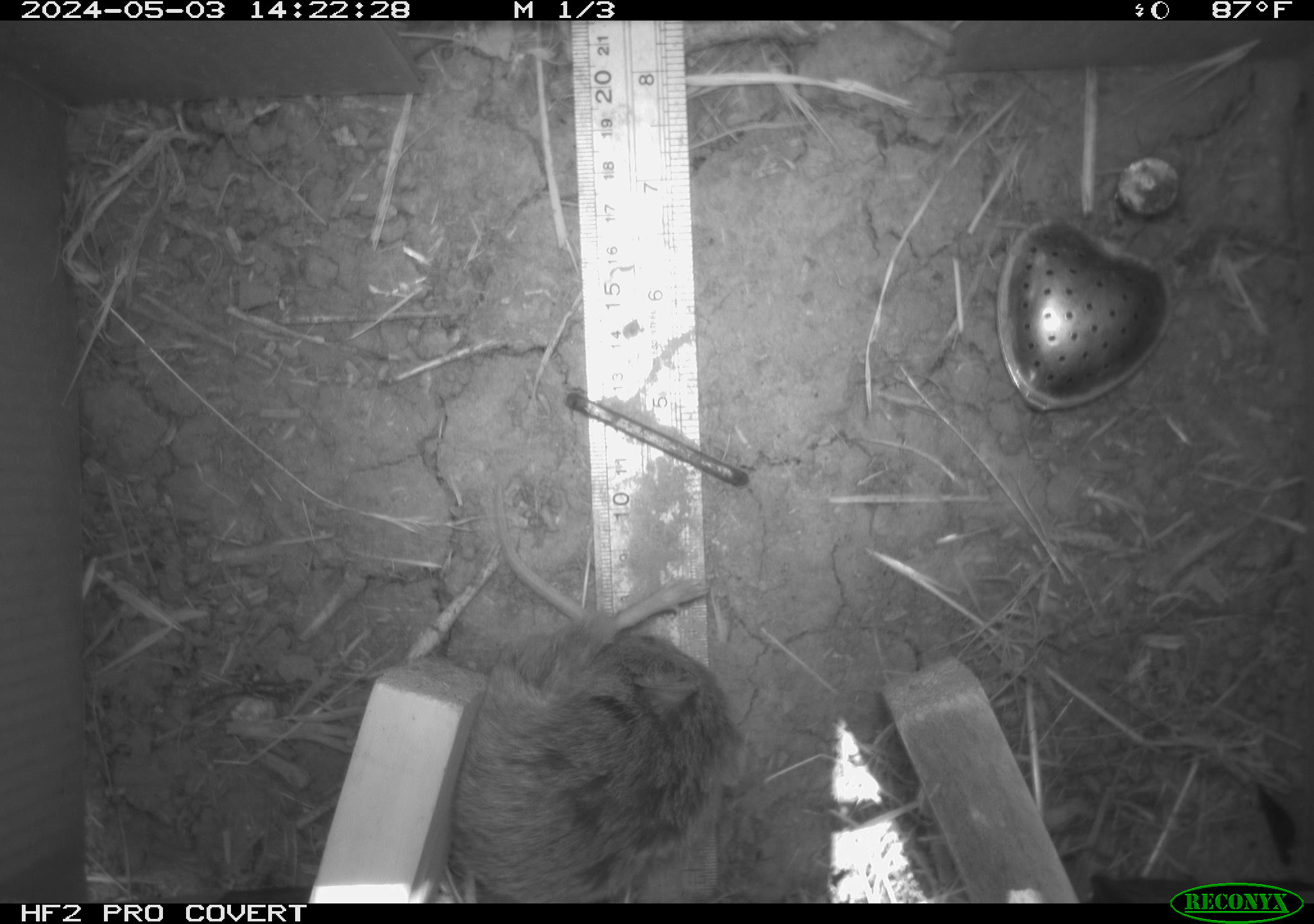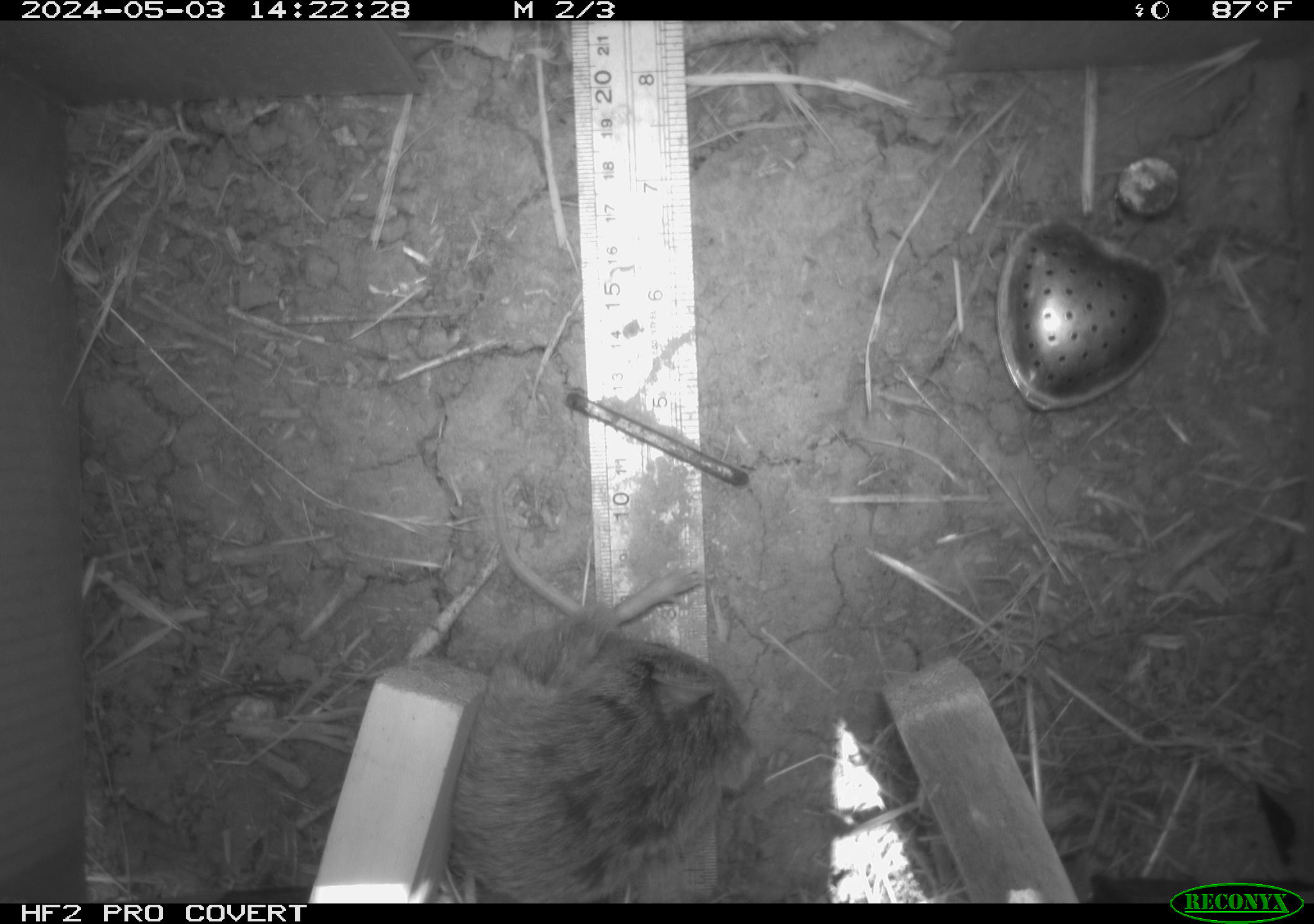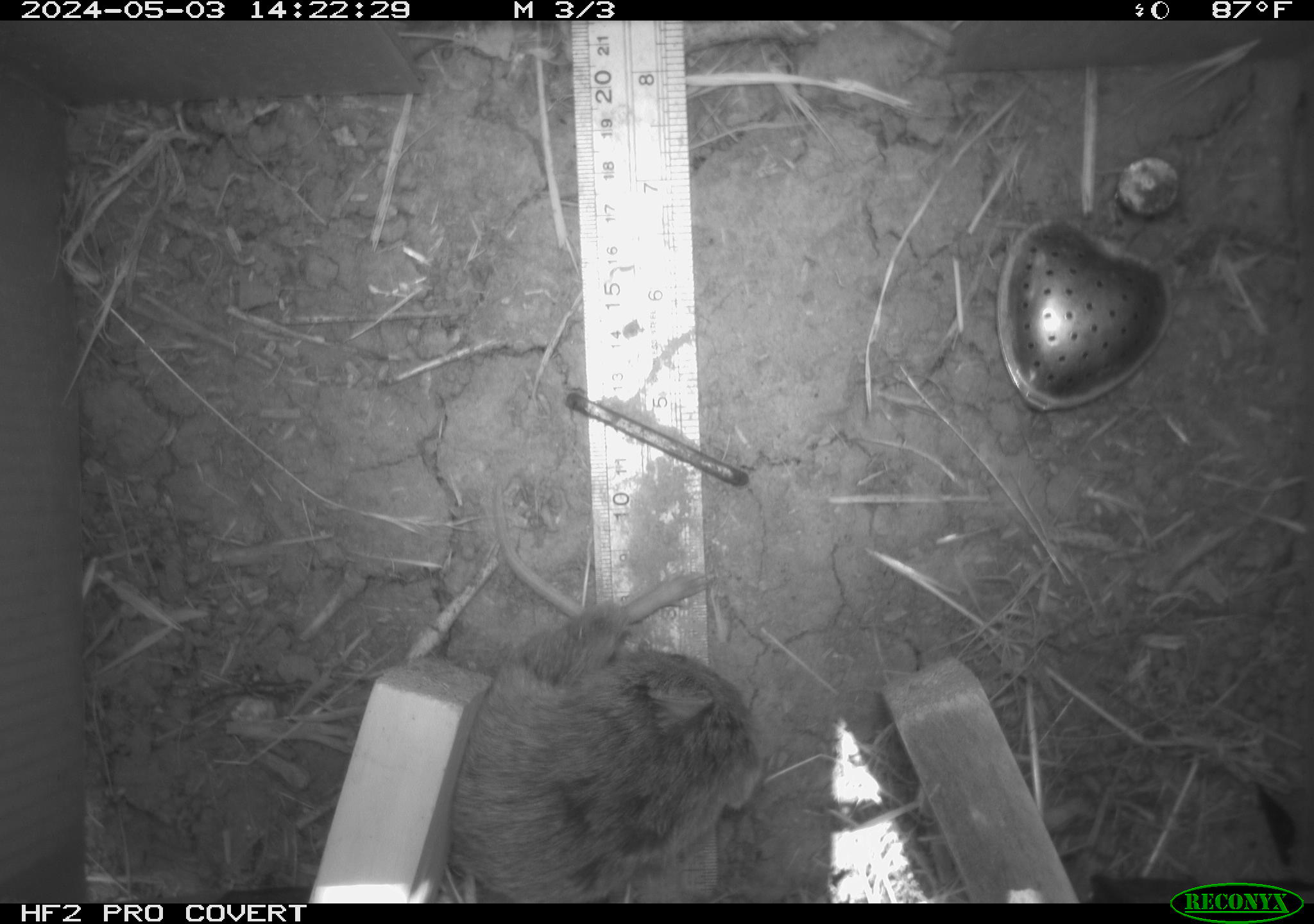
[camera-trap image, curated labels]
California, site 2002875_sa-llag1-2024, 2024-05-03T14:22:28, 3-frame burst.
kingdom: Animalia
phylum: Chordata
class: Mammalia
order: Rodentia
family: Cricetidae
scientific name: Arvicolinae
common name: voles, lemmings, and muskrats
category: arvicolinae subfamily